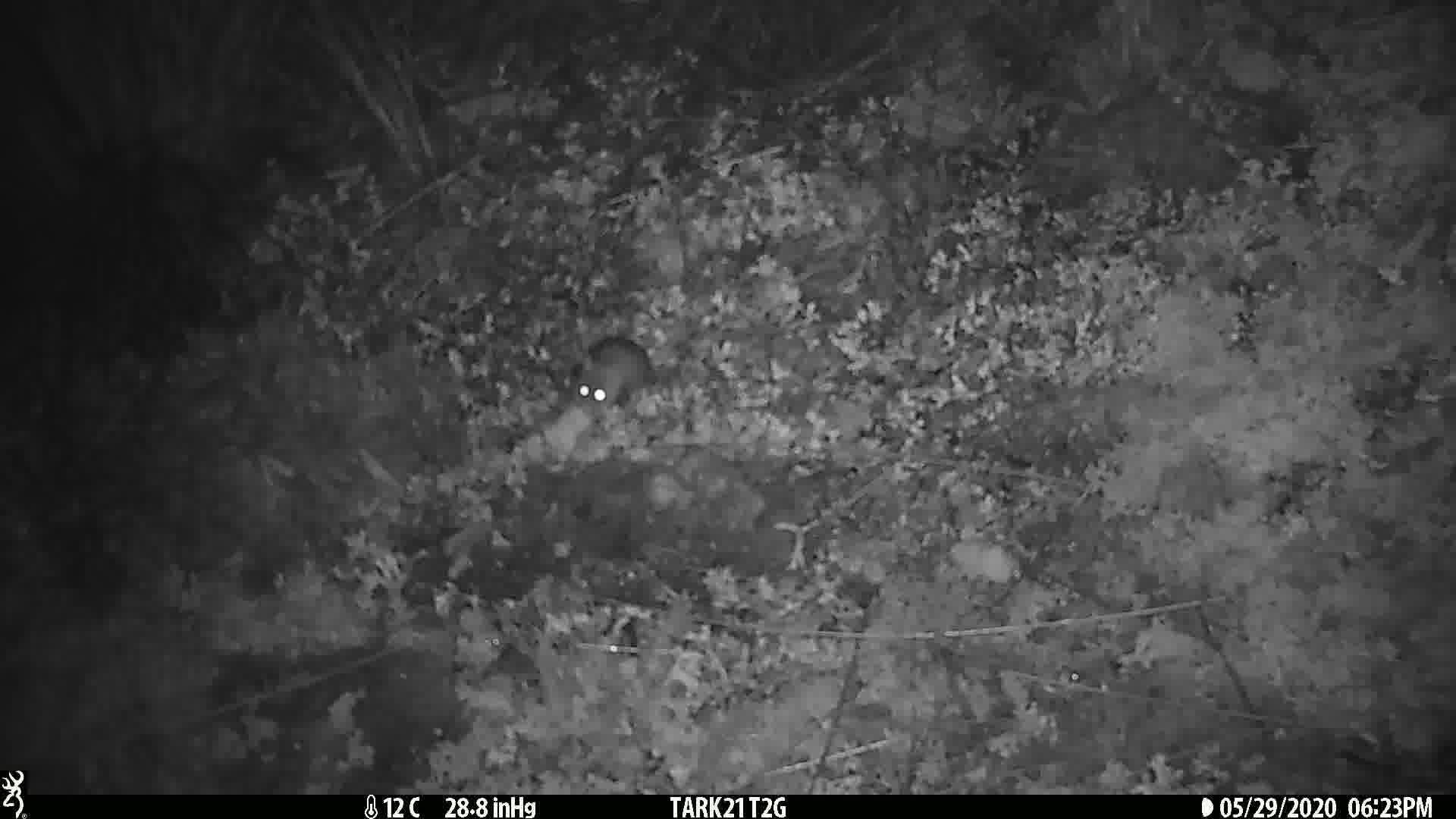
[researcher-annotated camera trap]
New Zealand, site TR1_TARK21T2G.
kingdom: Animalia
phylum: Chordata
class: Mammalia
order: Rodentia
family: Muridae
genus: Mus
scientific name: Mus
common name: mouse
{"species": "mouse (Mus)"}